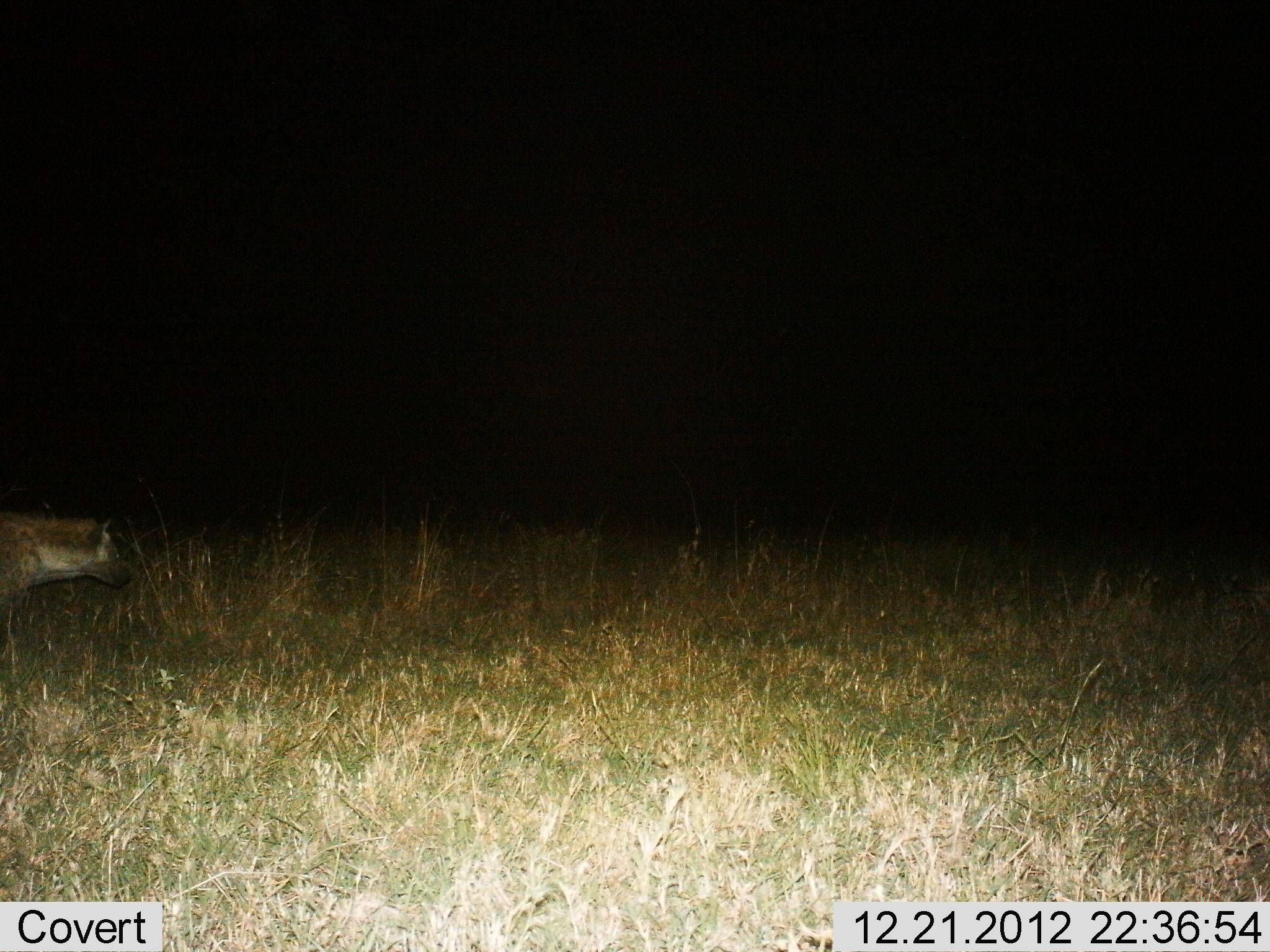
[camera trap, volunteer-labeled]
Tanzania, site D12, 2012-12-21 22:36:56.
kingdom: Animalia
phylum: Chordata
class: Mammalia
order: Carnivora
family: Hyaenidae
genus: Crocuta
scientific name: Crocuta crocuta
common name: spotted hyena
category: hyenaspotted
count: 1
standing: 26%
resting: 0%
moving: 74%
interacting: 4%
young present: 0%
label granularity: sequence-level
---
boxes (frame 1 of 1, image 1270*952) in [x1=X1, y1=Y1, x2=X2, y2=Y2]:
animal: [x1=0, y1=509, x2=130, y2=663]